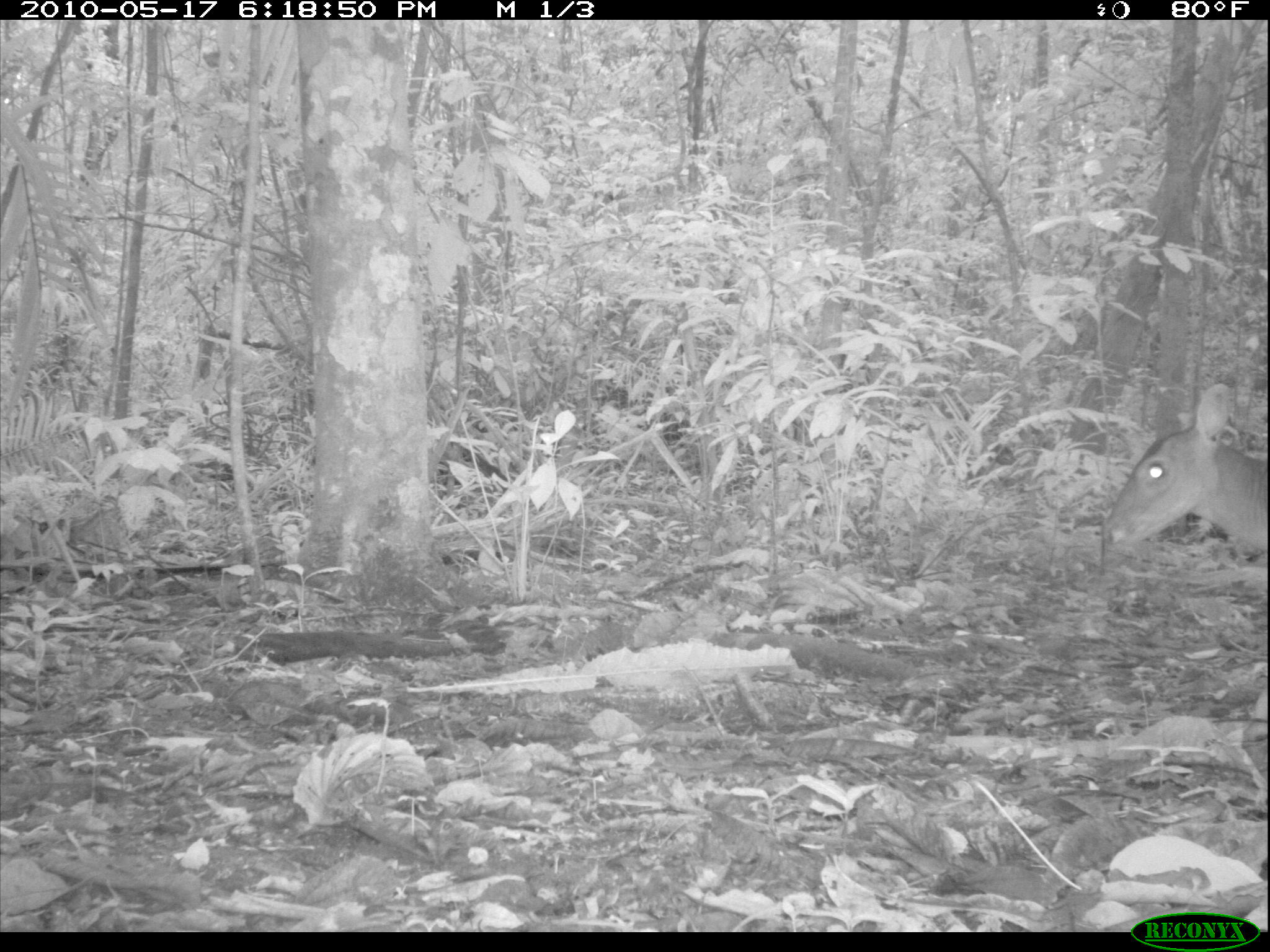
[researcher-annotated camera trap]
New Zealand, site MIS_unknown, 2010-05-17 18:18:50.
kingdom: Animalia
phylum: Chordata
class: Mammalia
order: Artiodactyla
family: Cervidae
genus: Odocoileus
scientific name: Odocoileus virginianus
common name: white-tailed deer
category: white tailed deer